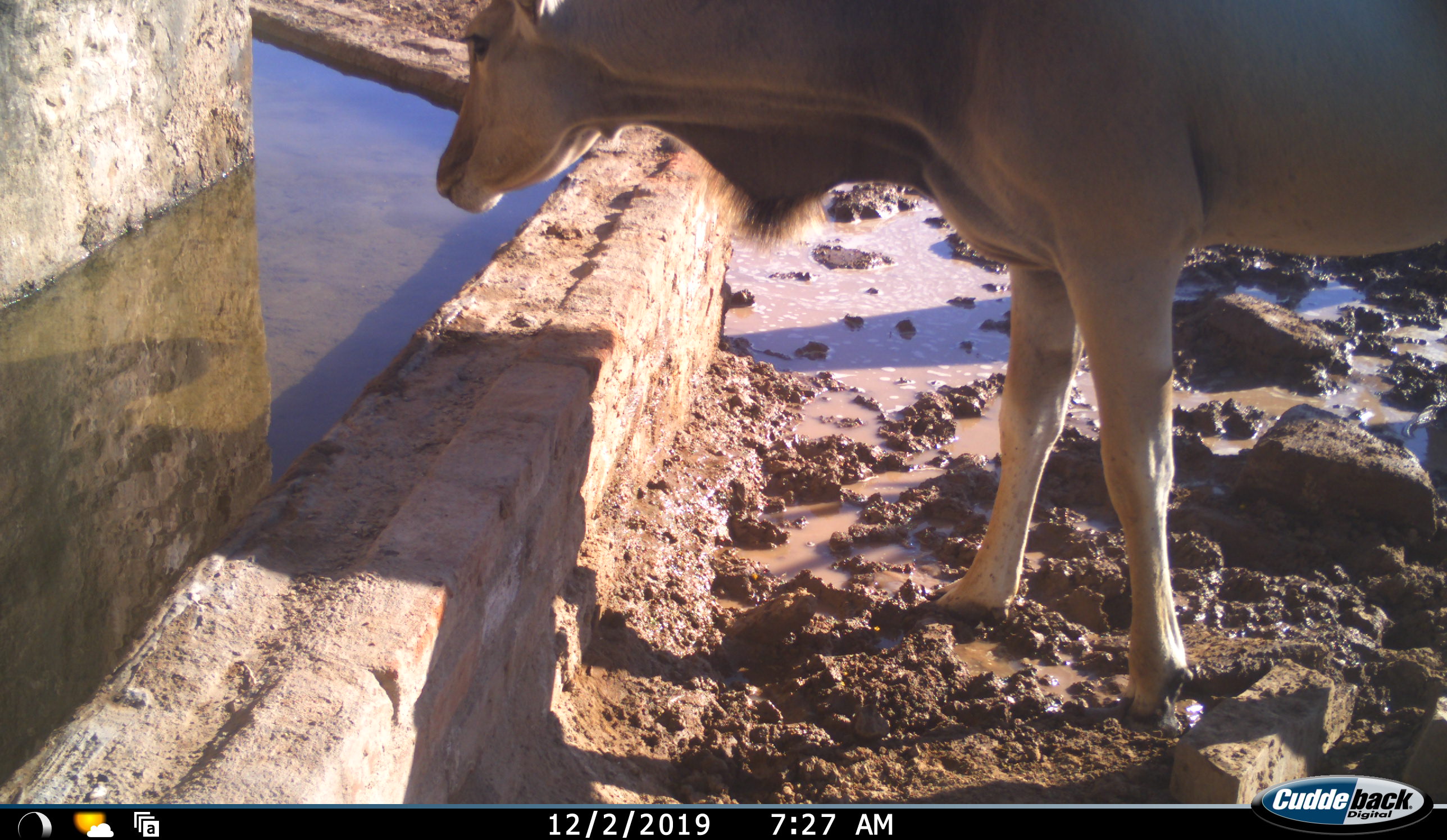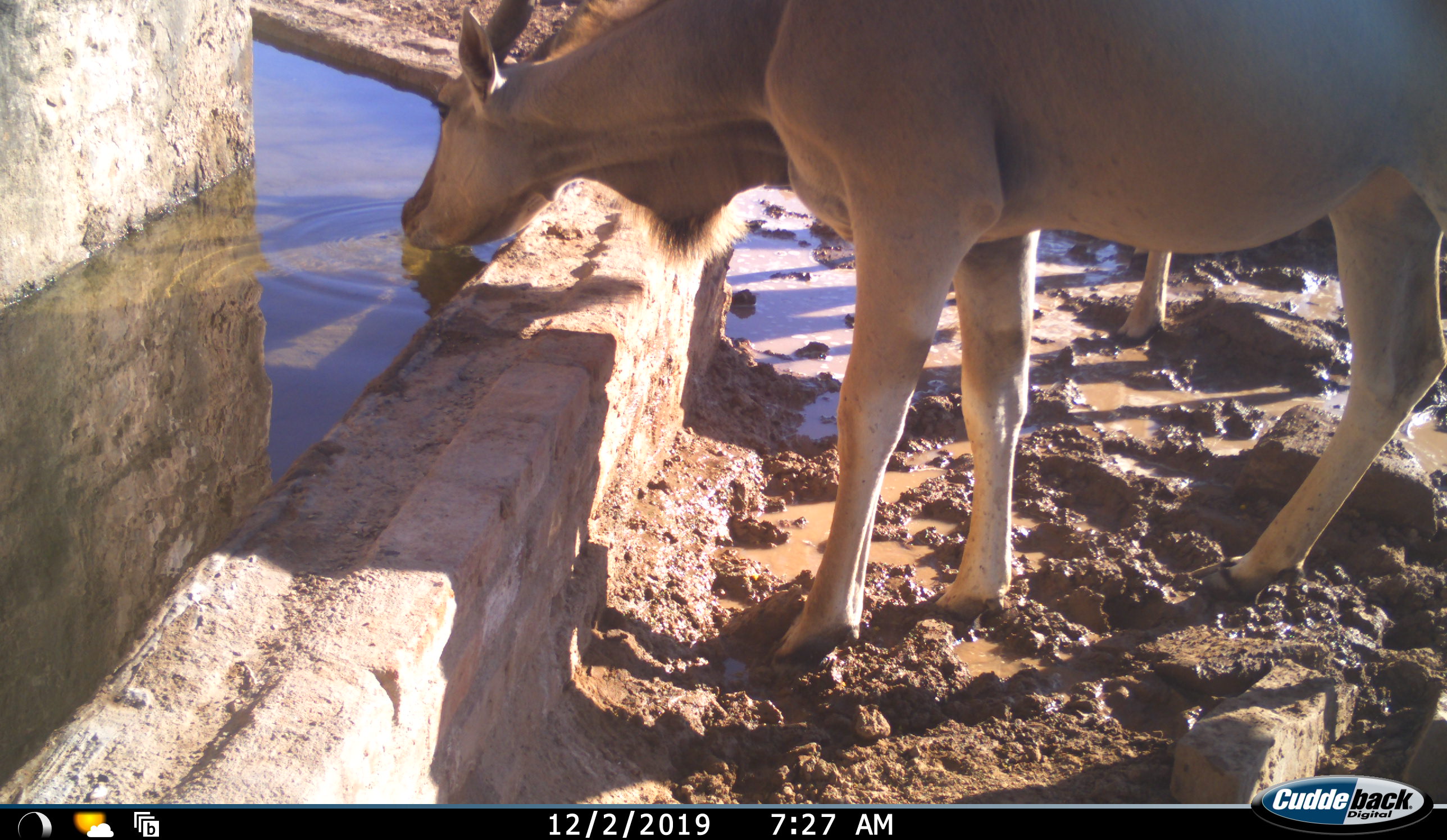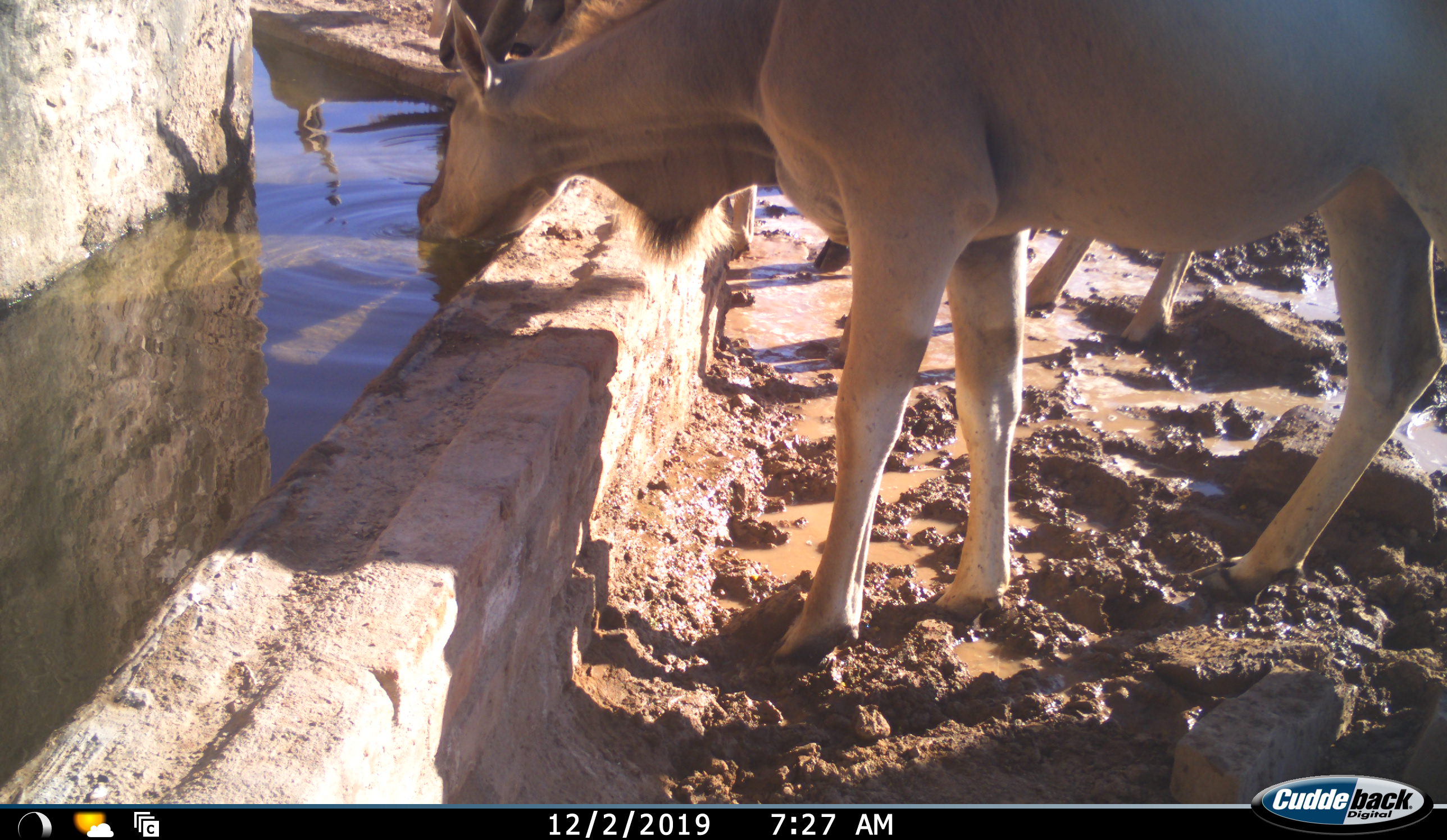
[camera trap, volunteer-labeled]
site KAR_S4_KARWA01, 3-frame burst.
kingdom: Animalia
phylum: Chordata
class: Mammalia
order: Artiodactyla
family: Bovidae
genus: Tragelaphus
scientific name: Tragelaphus oryx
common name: eland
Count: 2.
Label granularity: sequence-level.